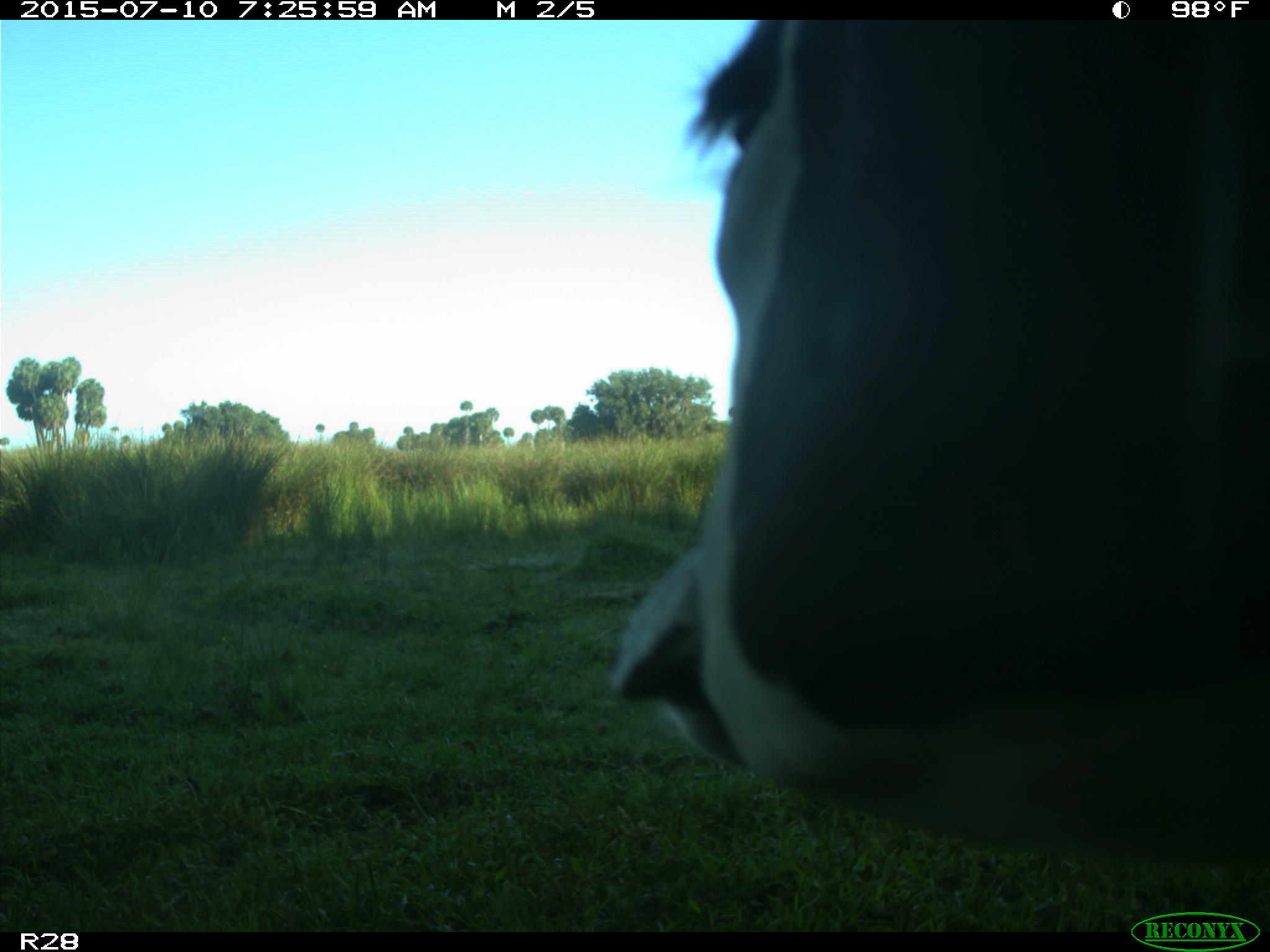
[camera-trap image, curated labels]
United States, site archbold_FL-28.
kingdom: Animalia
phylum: Chordata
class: Mammalia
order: Artiodactyla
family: Bovidae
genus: Bos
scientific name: Bos taurus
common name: domestic cow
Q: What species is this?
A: Bos taurus (domestic cow).